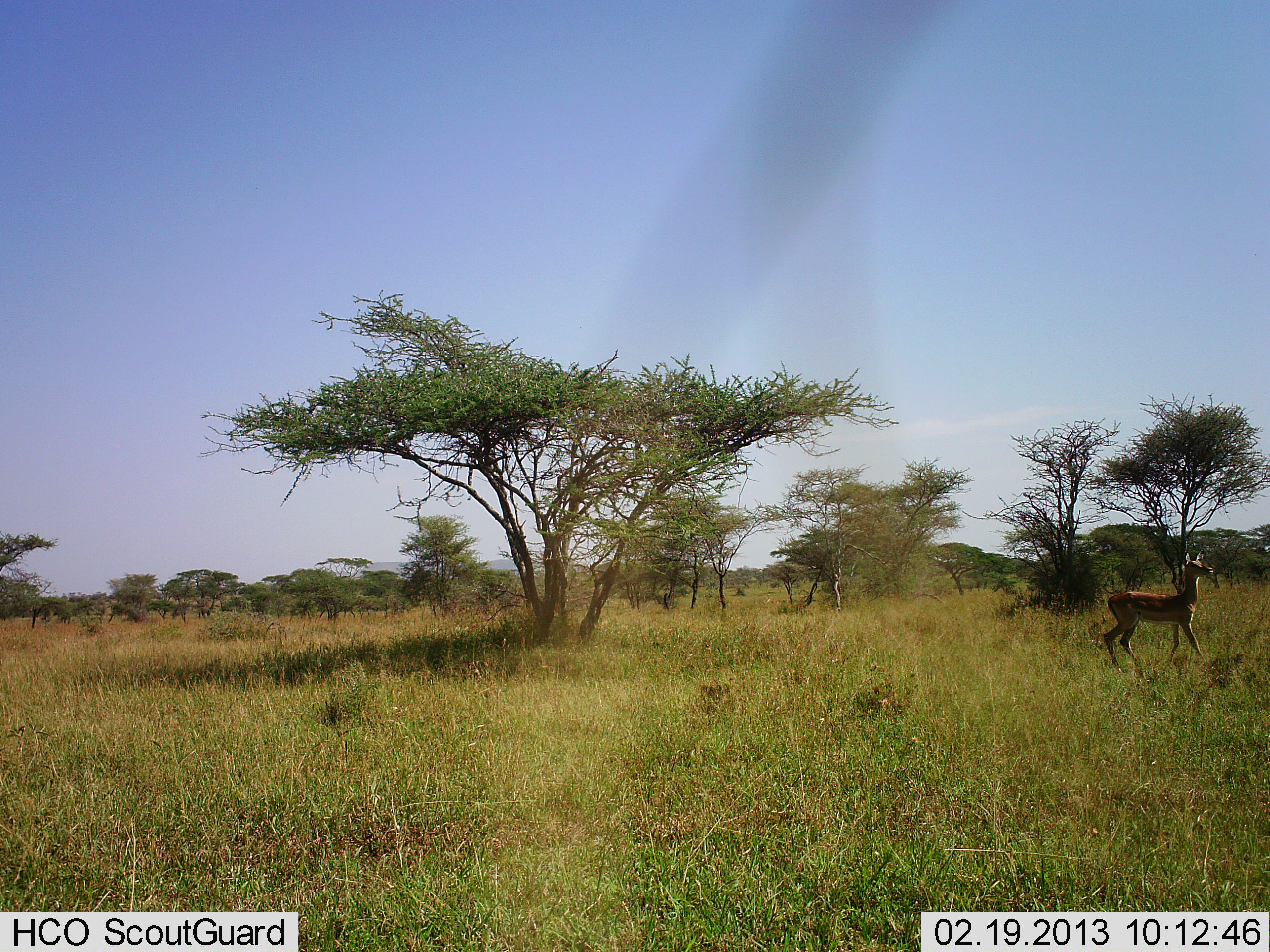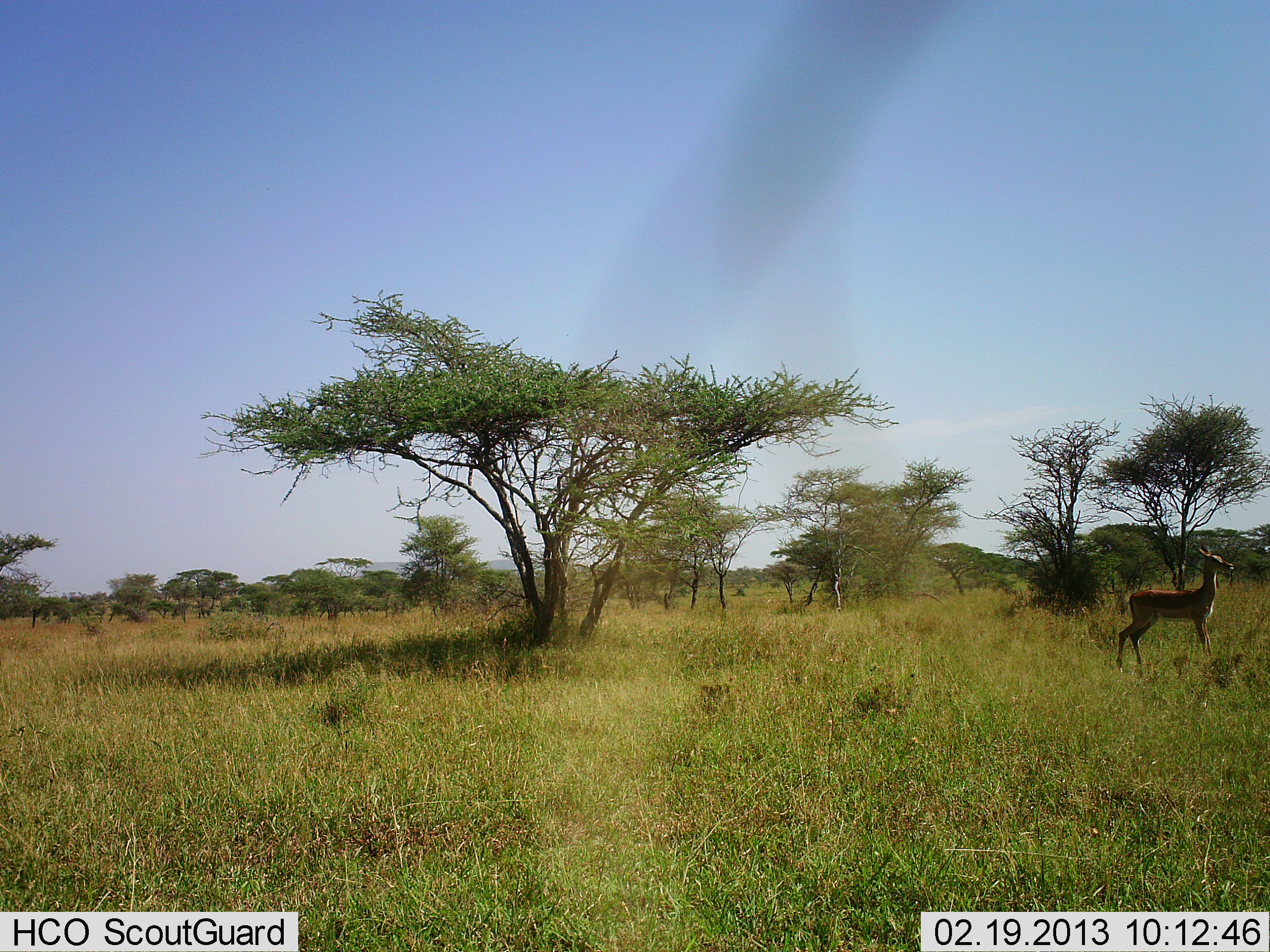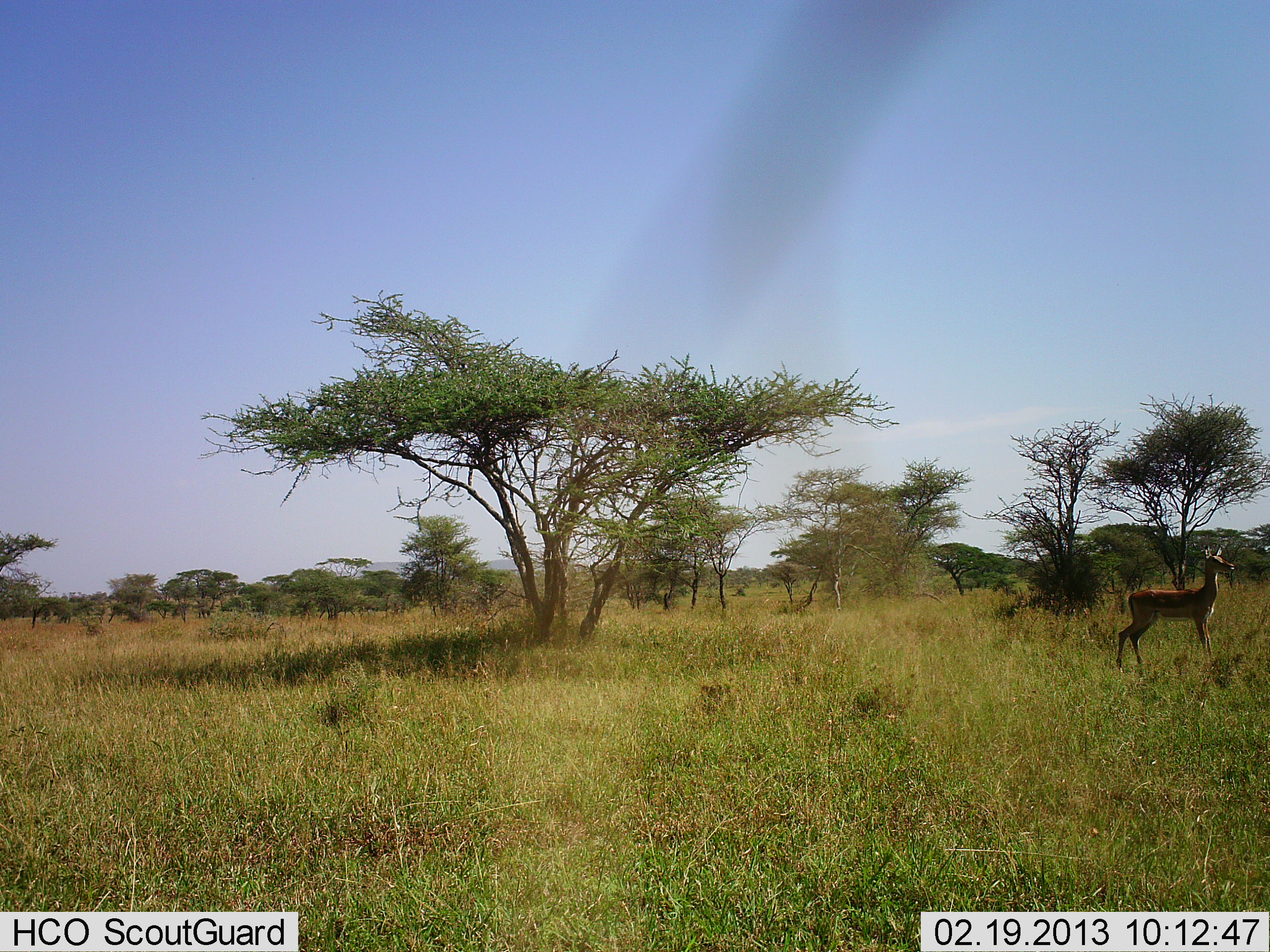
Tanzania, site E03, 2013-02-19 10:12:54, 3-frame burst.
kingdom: Animalia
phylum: Chordata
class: Mammalia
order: Artiodactyla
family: Bovidae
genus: Eudorcas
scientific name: Eudorcas thomsonii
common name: thomson's gazelle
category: gazellethomsons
Gazellethomsons (thomson's gazelle) (Eudorcas thomsonii), count 1. Behavior (volunteer vote fractions): standing 100%, resting 0%, moving 0%, interacting 0%. Young present (vote fraction): 0%. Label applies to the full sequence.